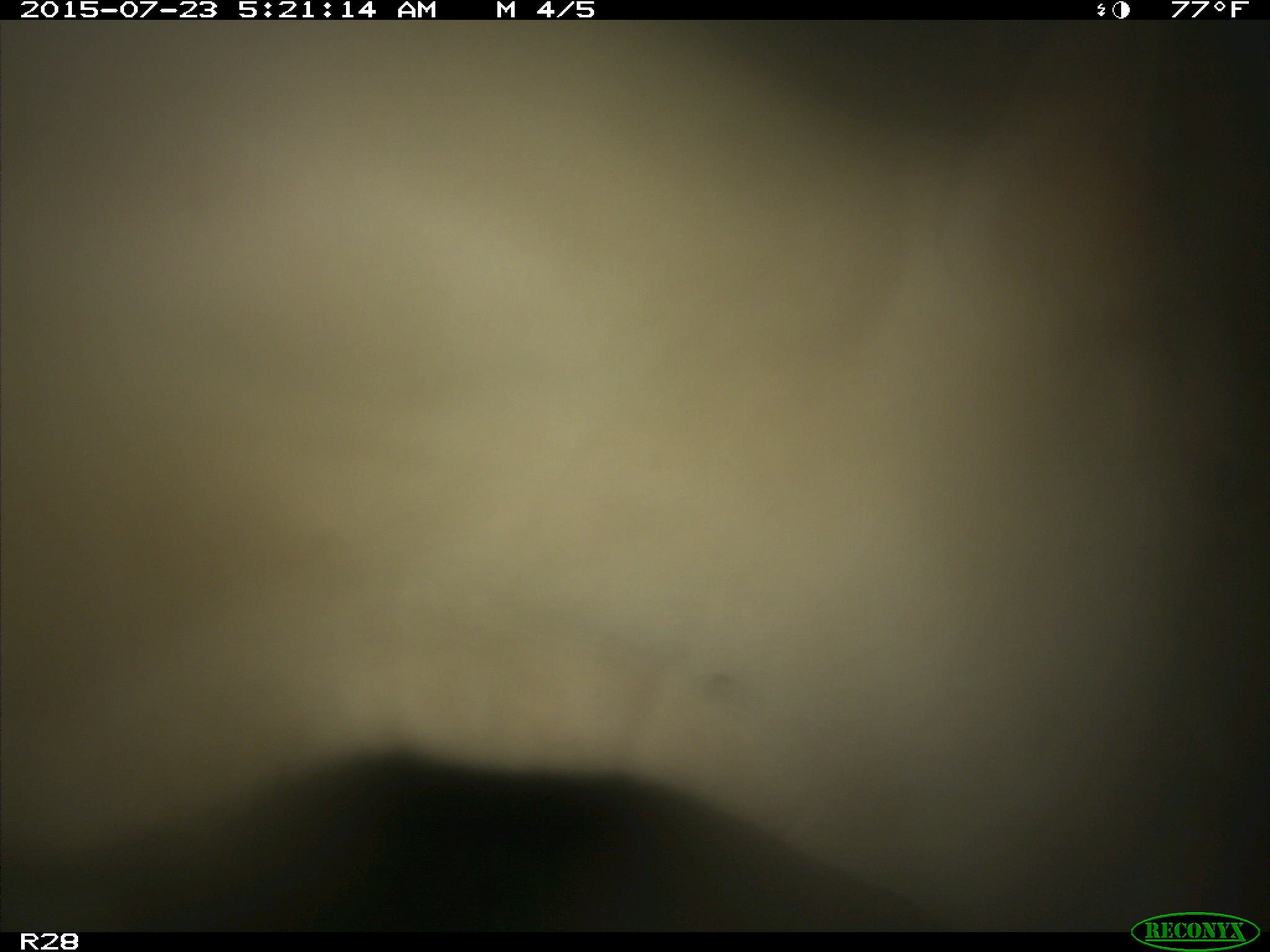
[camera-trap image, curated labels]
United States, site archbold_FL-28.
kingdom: Animalia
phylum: Chordata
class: Mammalia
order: Artiodactyla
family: Bovidae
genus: Bos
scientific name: Bos taurus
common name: domestic cow